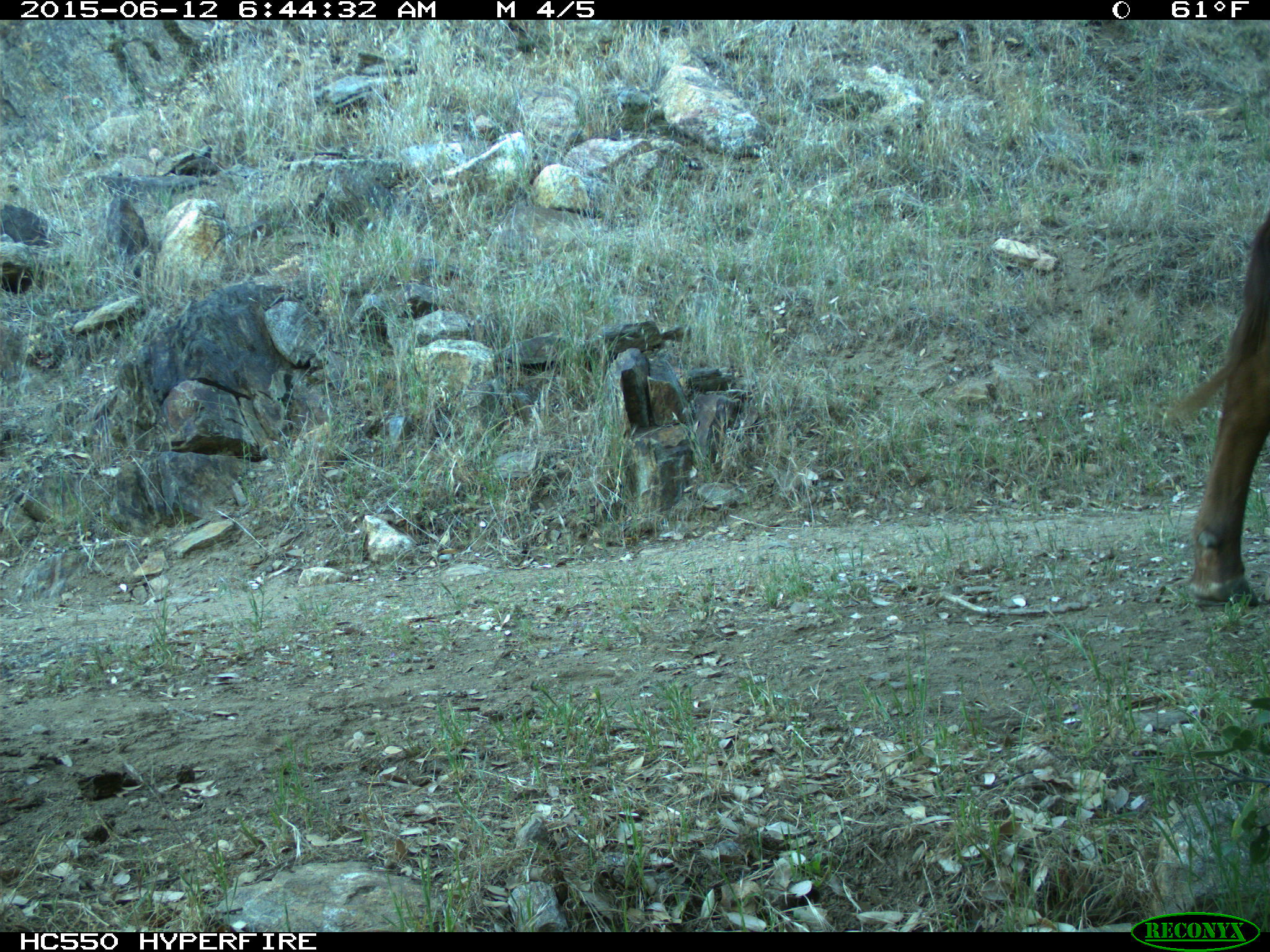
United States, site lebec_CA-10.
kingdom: Animalia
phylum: Chordata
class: Mammalia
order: Artiodactyla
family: Bovidae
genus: Bos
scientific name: Bos taurus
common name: domestic cow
Bos taurus (domestic cow).